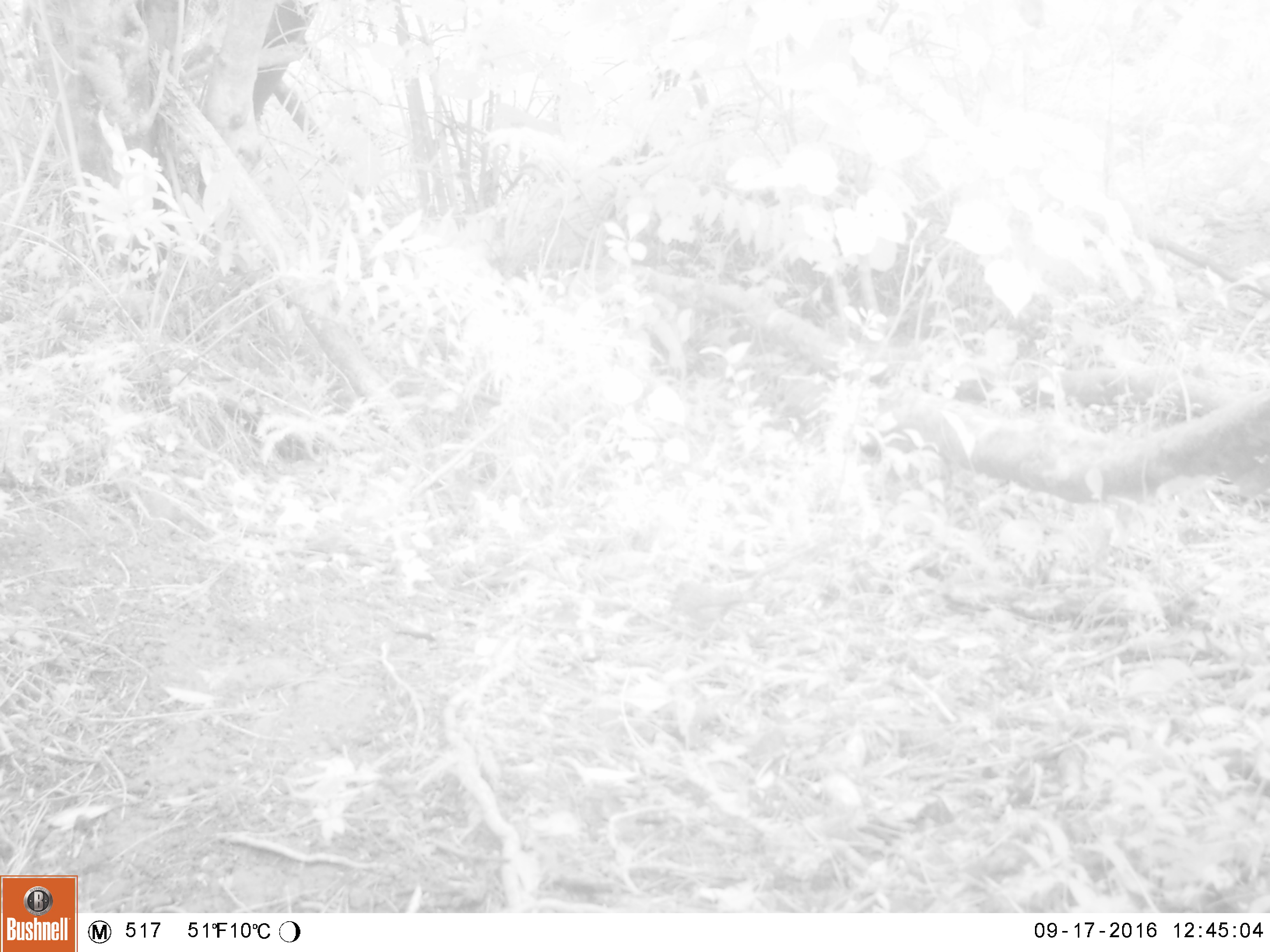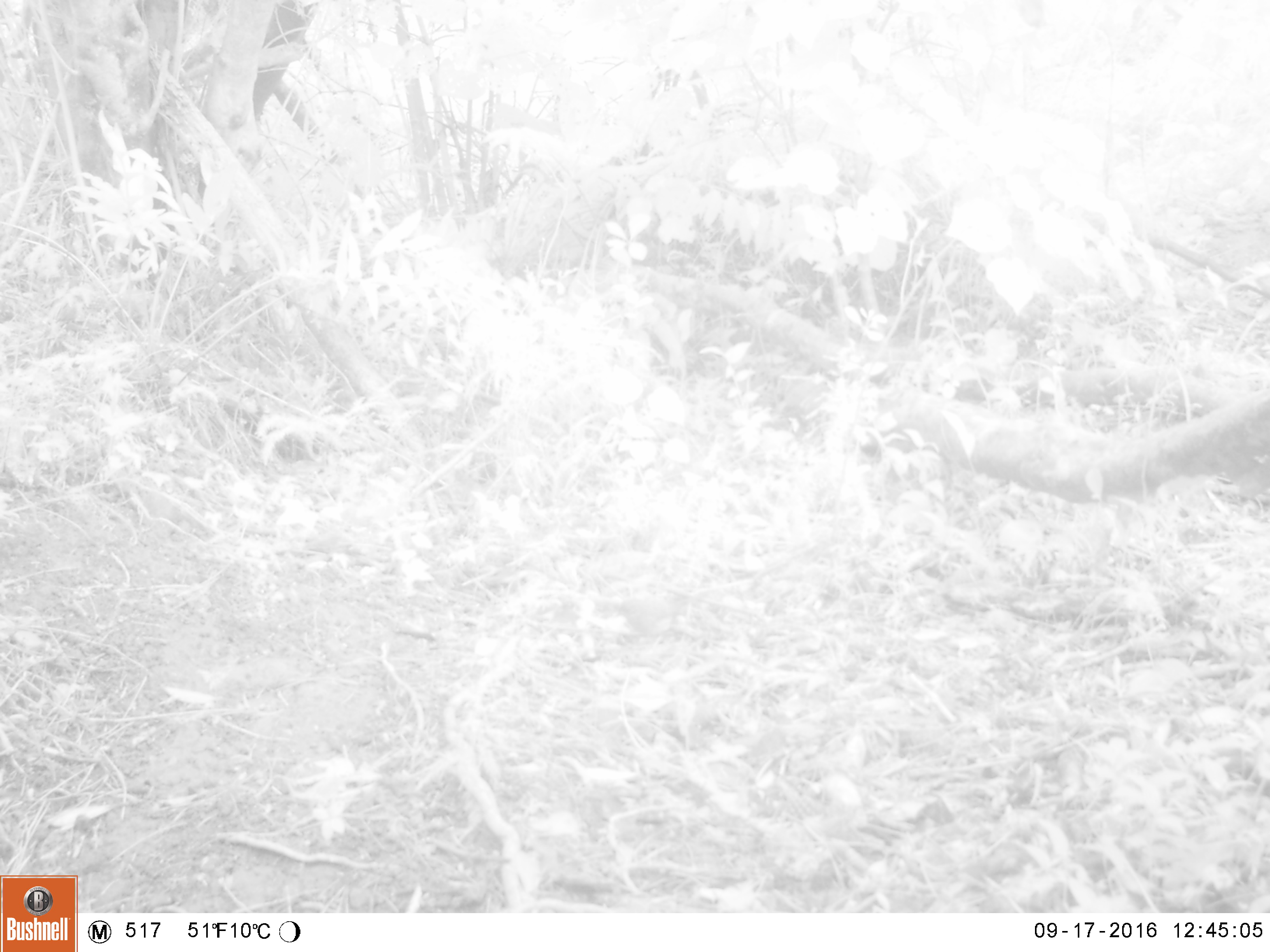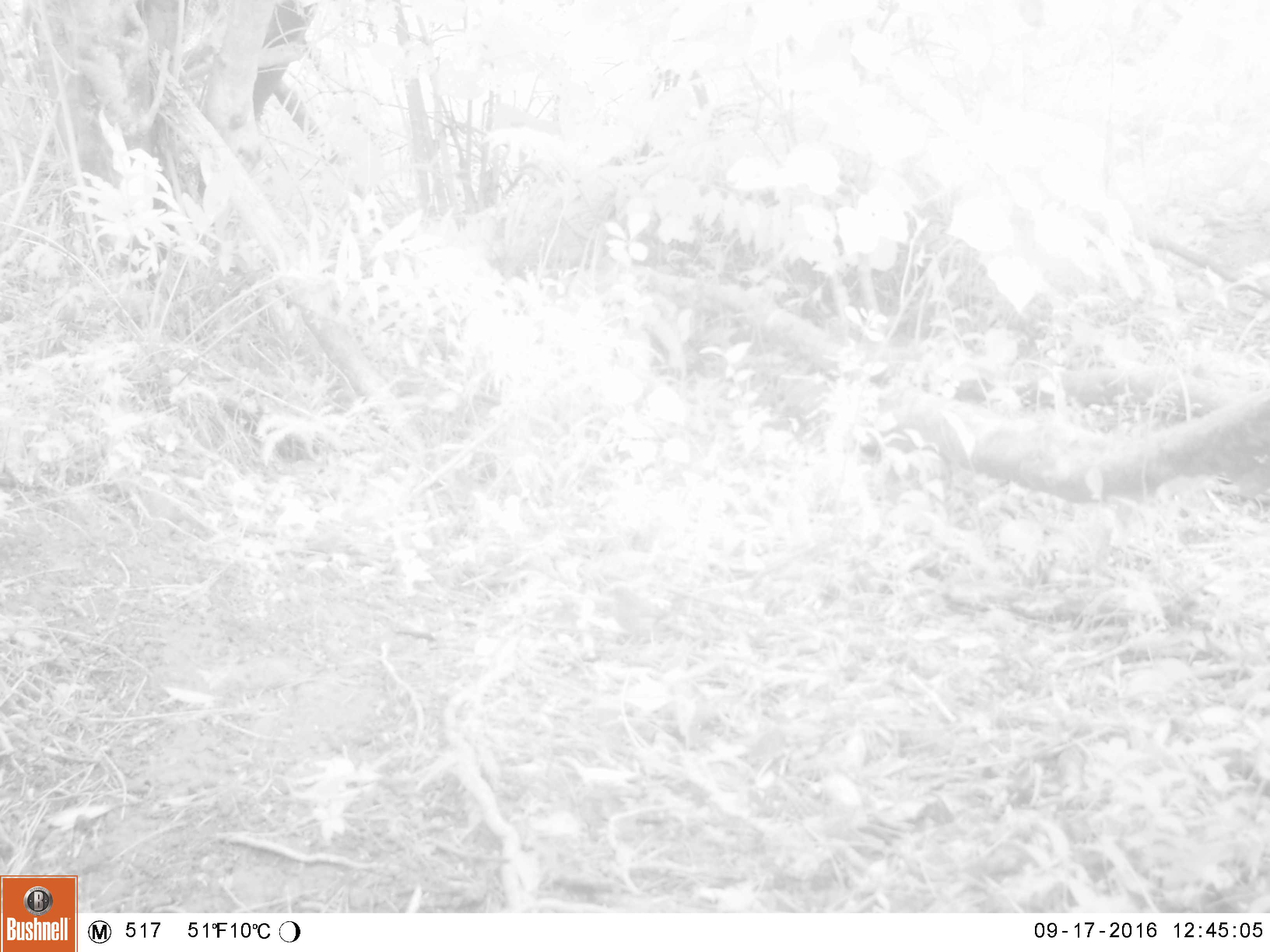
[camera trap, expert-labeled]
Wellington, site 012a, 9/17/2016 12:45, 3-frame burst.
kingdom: Animalia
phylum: Chordata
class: Aves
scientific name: Aves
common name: bird